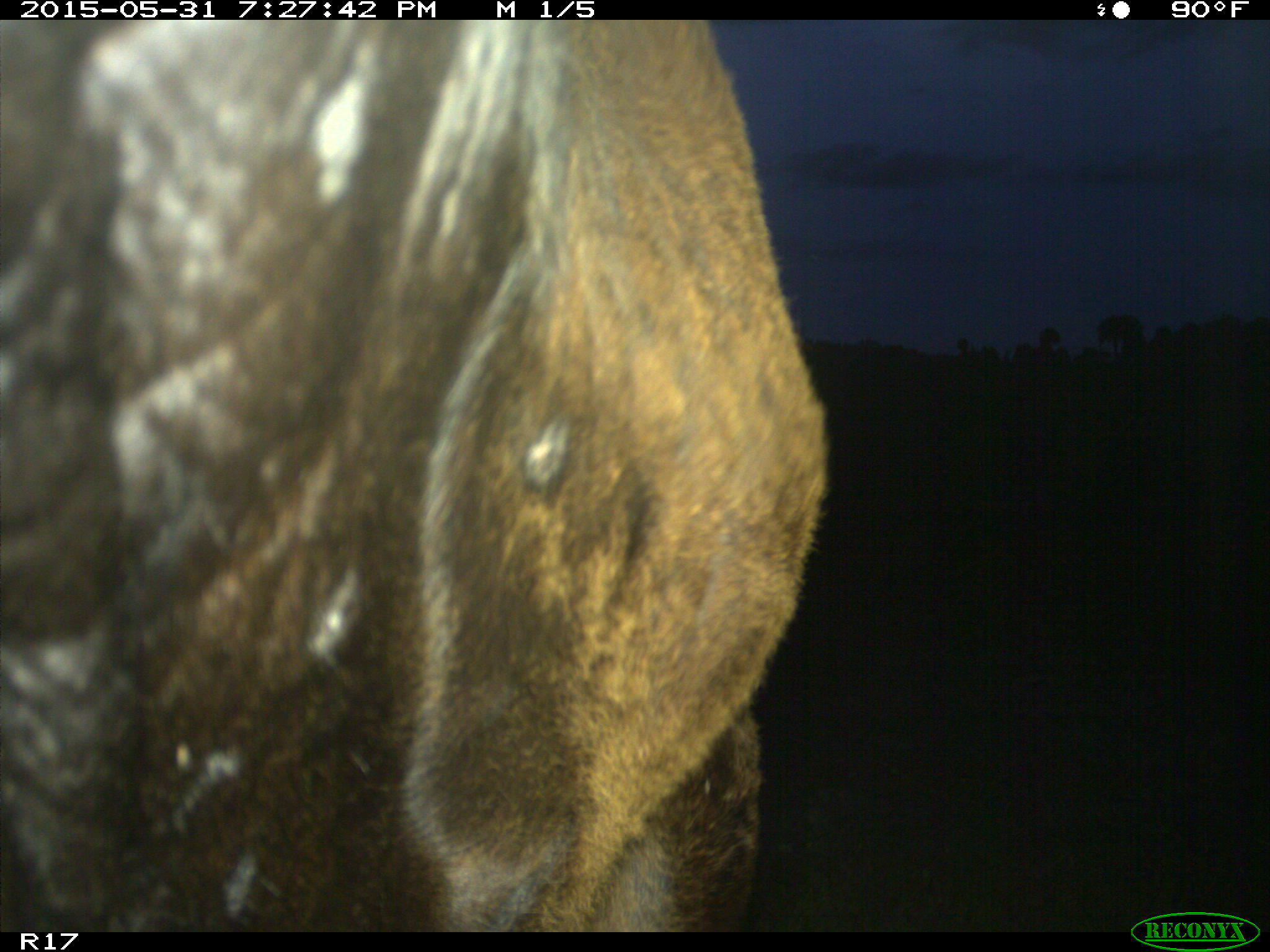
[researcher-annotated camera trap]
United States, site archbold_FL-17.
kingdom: Animalia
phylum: Chordata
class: Mammalia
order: Artiodactyla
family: Bovidae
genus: Bos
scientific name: Bos taurus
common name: domestic cow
Bos taurus (domestic cow).